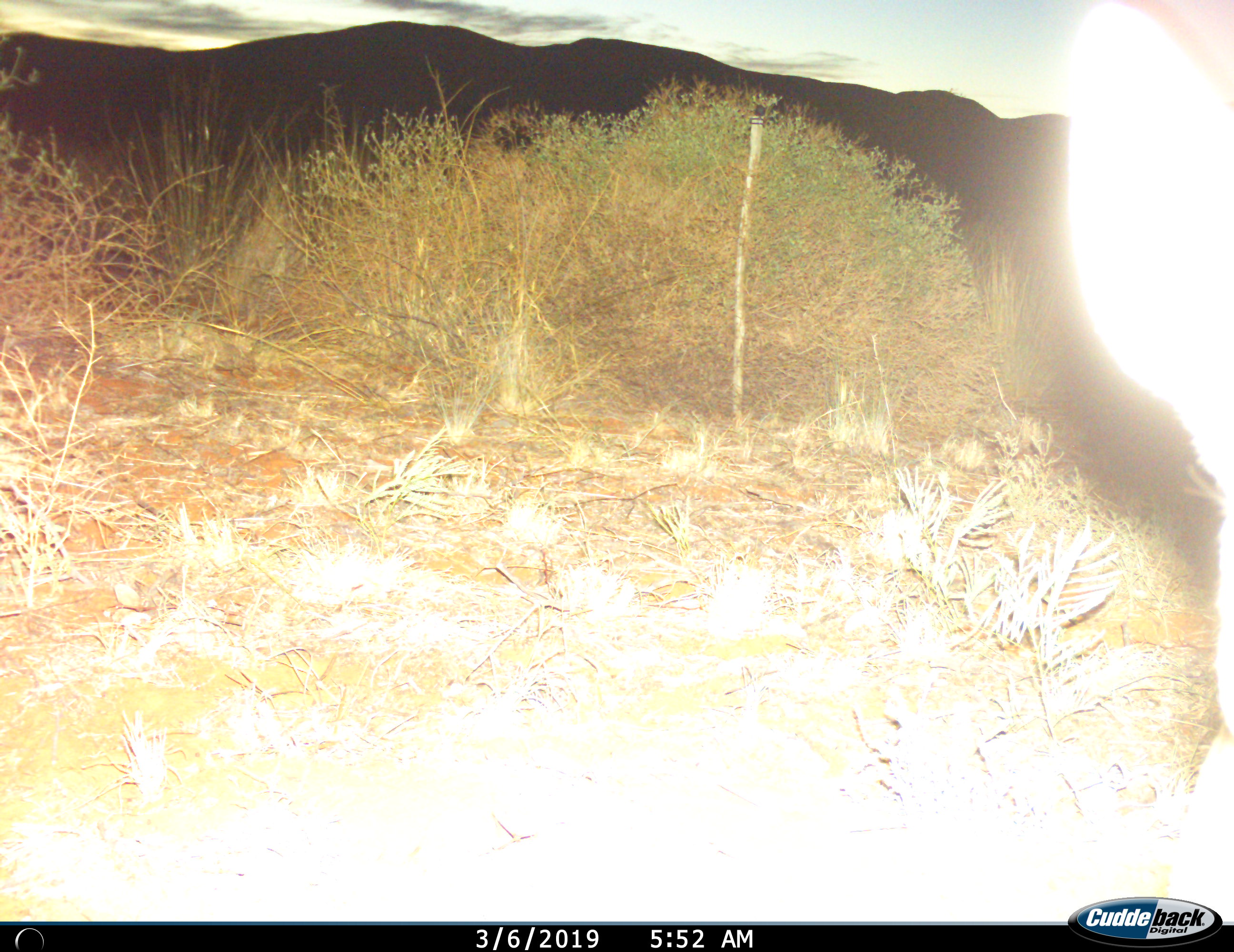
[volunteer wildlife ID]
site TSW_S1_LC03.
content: unidentified animal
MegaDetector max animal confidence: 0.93